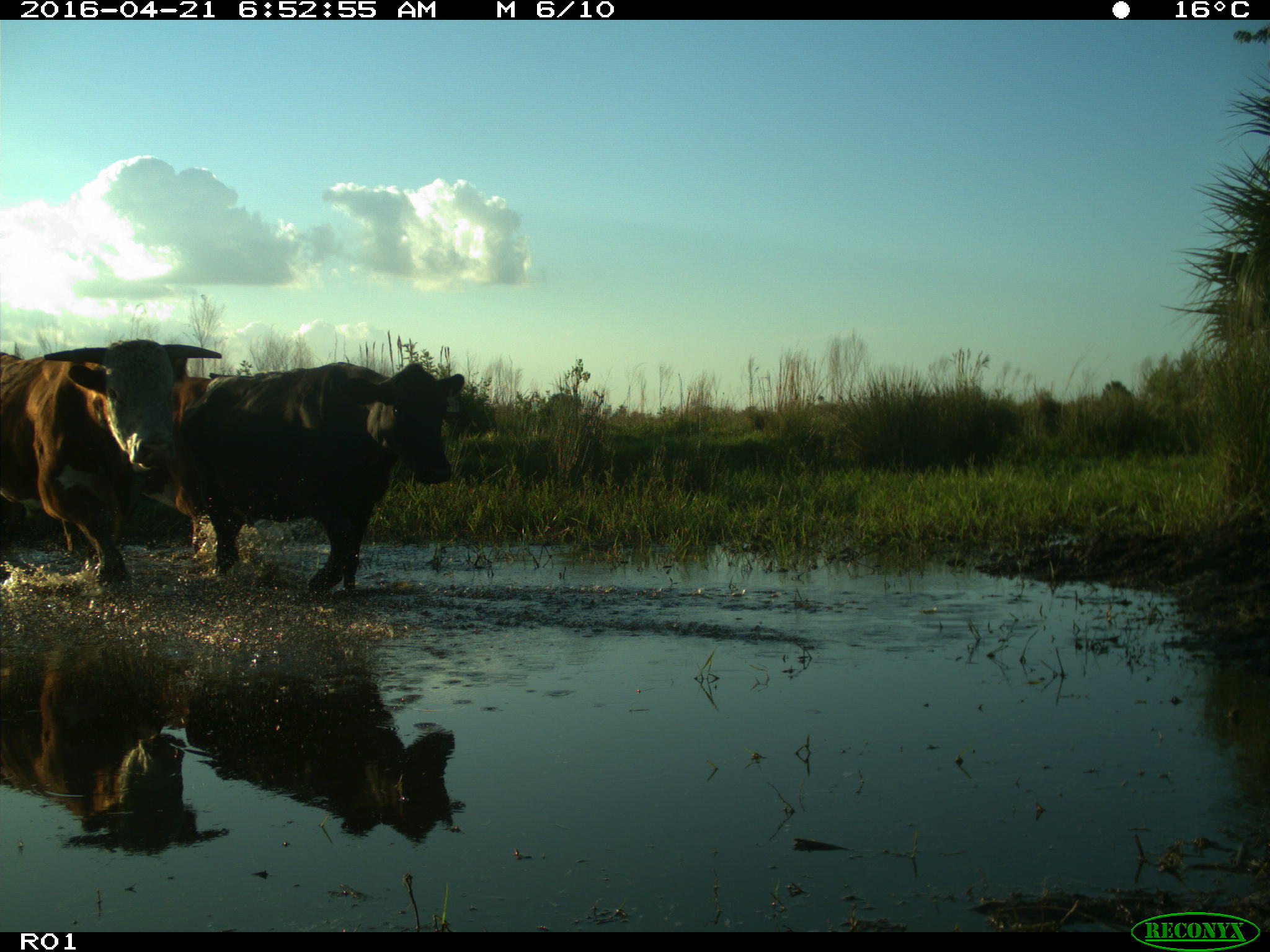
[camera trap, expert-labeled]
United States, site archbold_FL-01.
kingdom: Animalia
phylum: Chordata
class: Mammalia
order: Artiodactyla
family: Bovidae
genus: Bos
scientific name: Bos taurus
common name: domestic cow